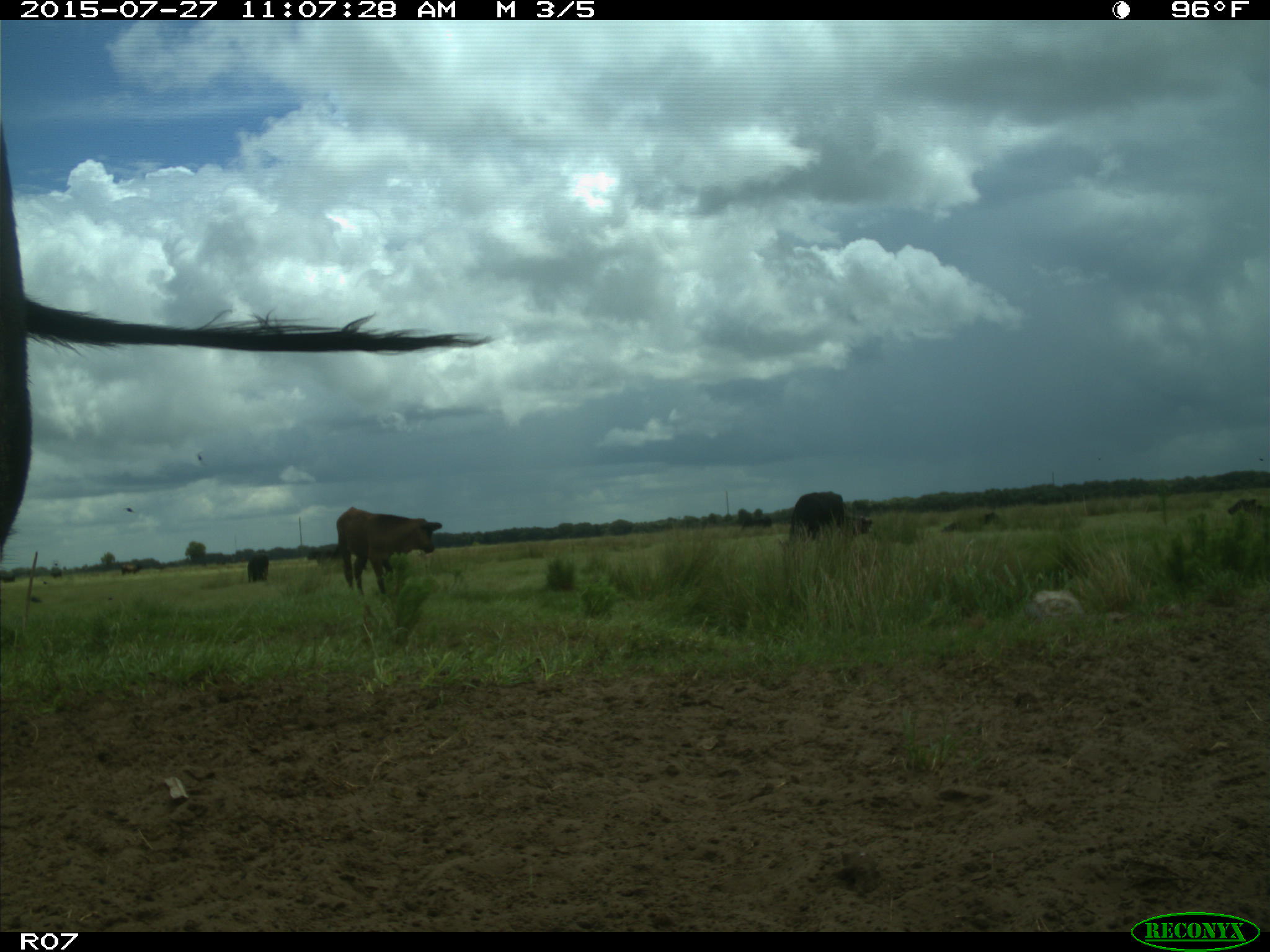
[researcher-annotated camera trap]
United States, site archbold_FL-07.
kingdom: Animalia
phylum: Chordata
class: Mammalia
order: Artiodactyla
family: Bovidae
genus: Bos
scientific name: Bos taurus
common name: domestic cow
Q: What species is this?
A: Bos taurus (domestic cow).